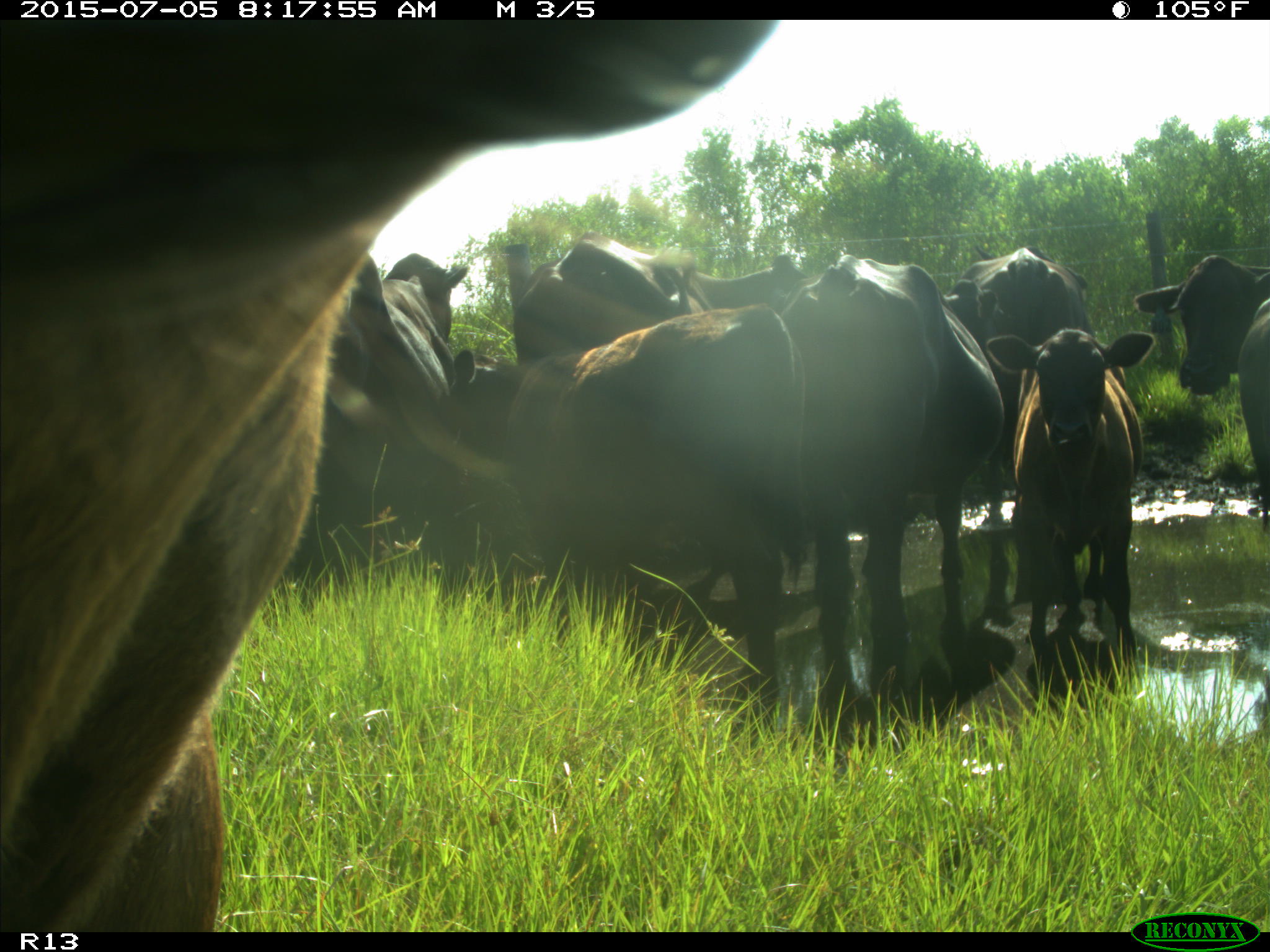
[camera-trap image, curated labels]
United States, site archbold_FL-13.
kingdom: Animalia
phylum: Chordata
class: Mammalia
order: Artiodactyla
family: Bovidae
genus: Bos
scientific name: Bos taurus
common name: domestic cow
Bos taurus (domestic cow).